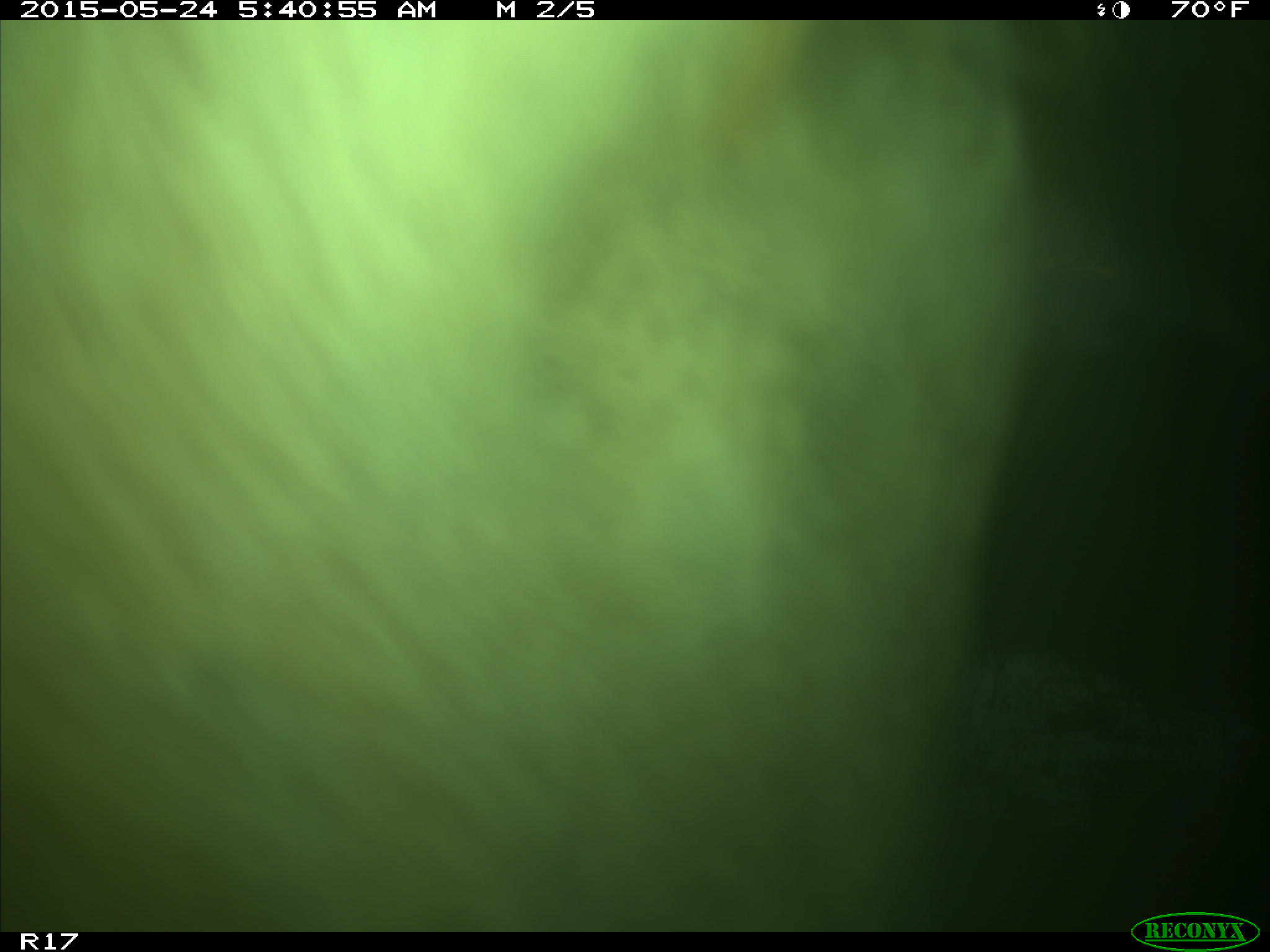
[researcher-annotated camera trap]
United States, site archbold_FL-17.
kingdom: Animalia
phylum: Chordata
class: Mammalia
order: Artiodactyla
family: Bovidae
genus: Bos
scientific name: Bos taurus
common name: domestic cow